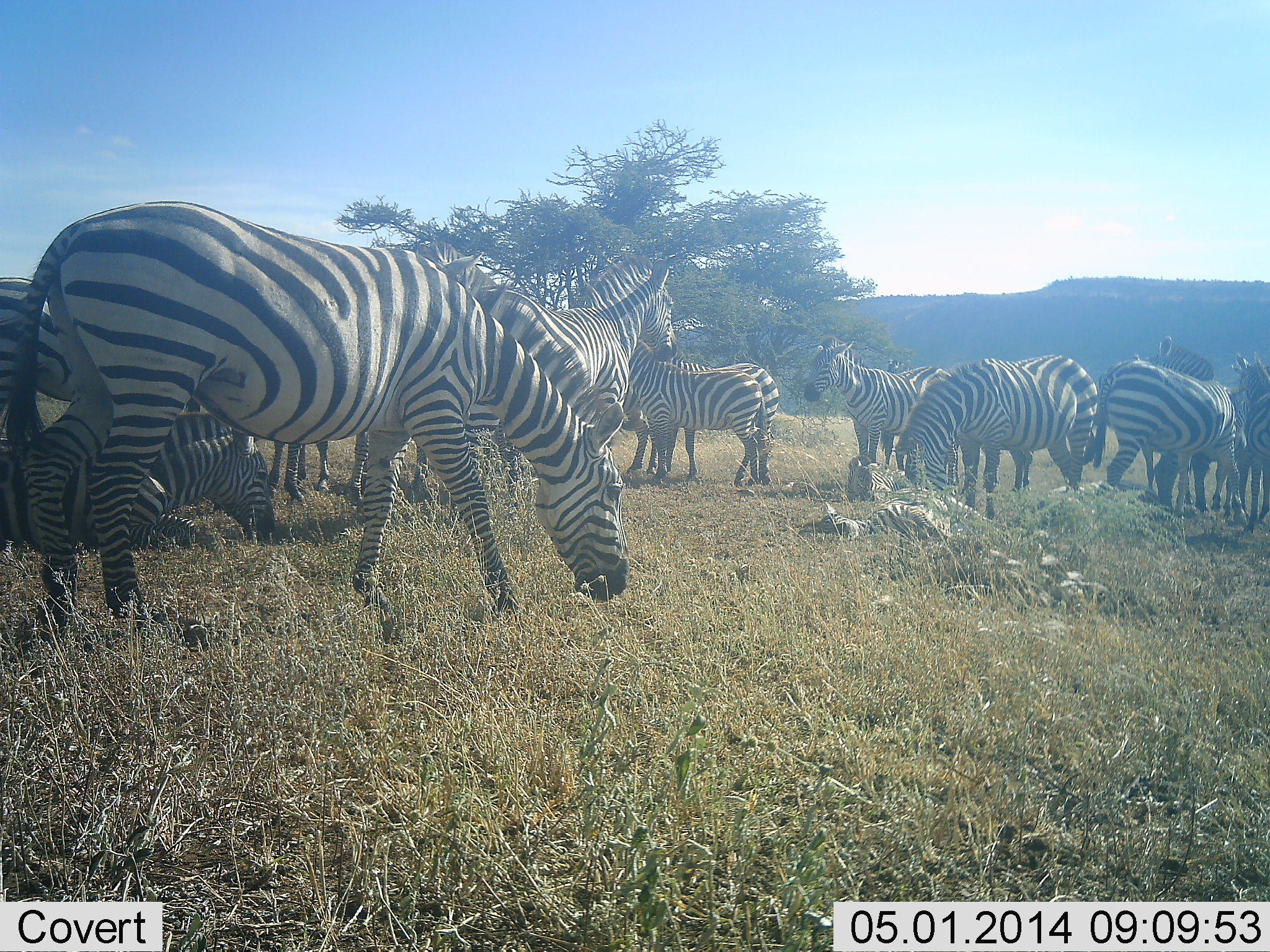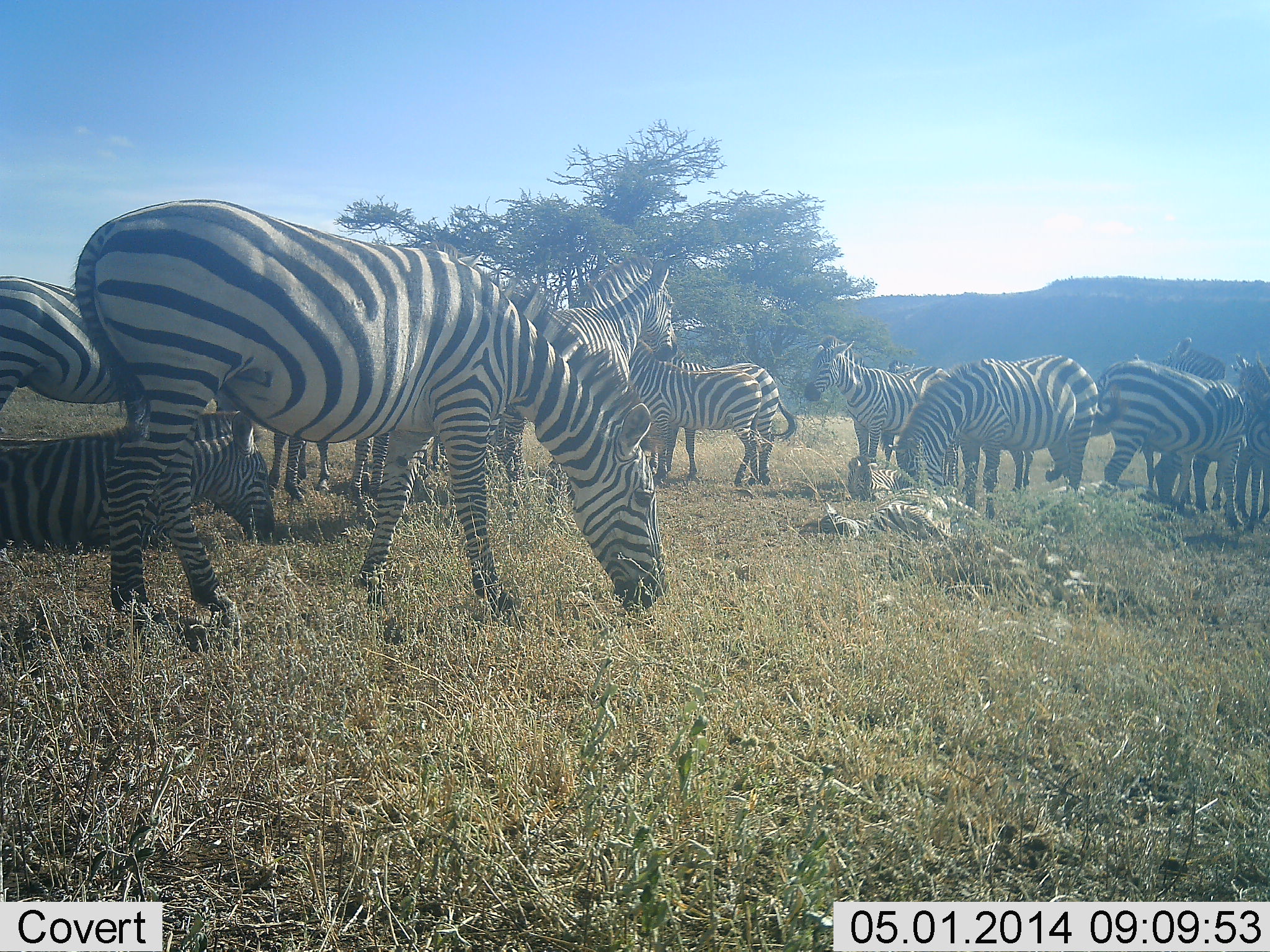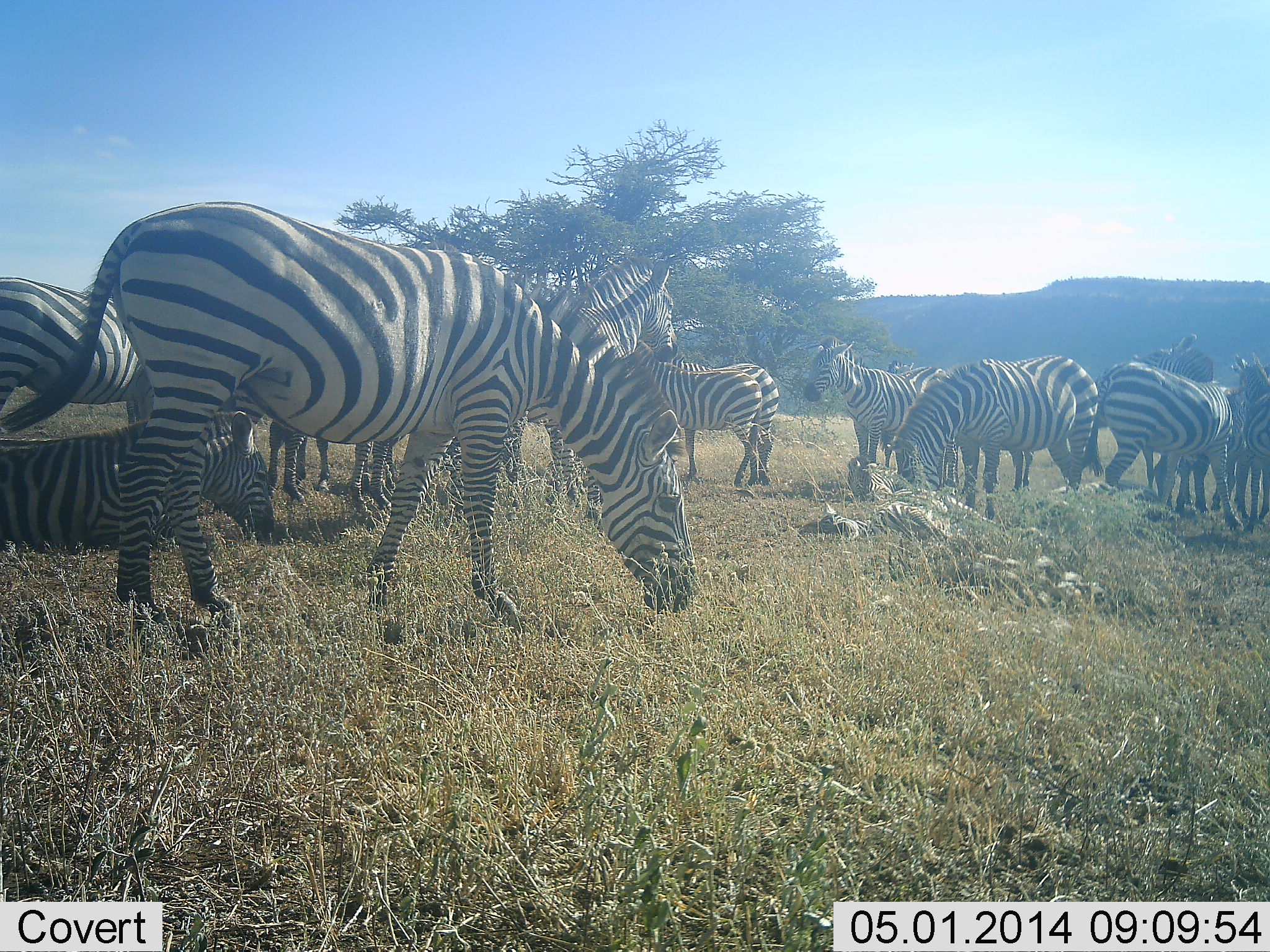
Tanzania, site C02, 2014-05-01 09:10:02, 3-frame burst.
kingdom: Animalia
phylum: Chordata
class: Mammalia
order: Perissodactyla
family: Equidae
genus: Equus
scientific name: Equus quagga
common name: plains zebra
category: zebra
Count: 11-50.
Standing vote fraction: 79%.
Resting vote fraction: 79%.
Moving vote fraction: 24%.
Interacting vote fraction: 18%.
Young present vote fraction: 24%.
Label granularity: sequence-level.